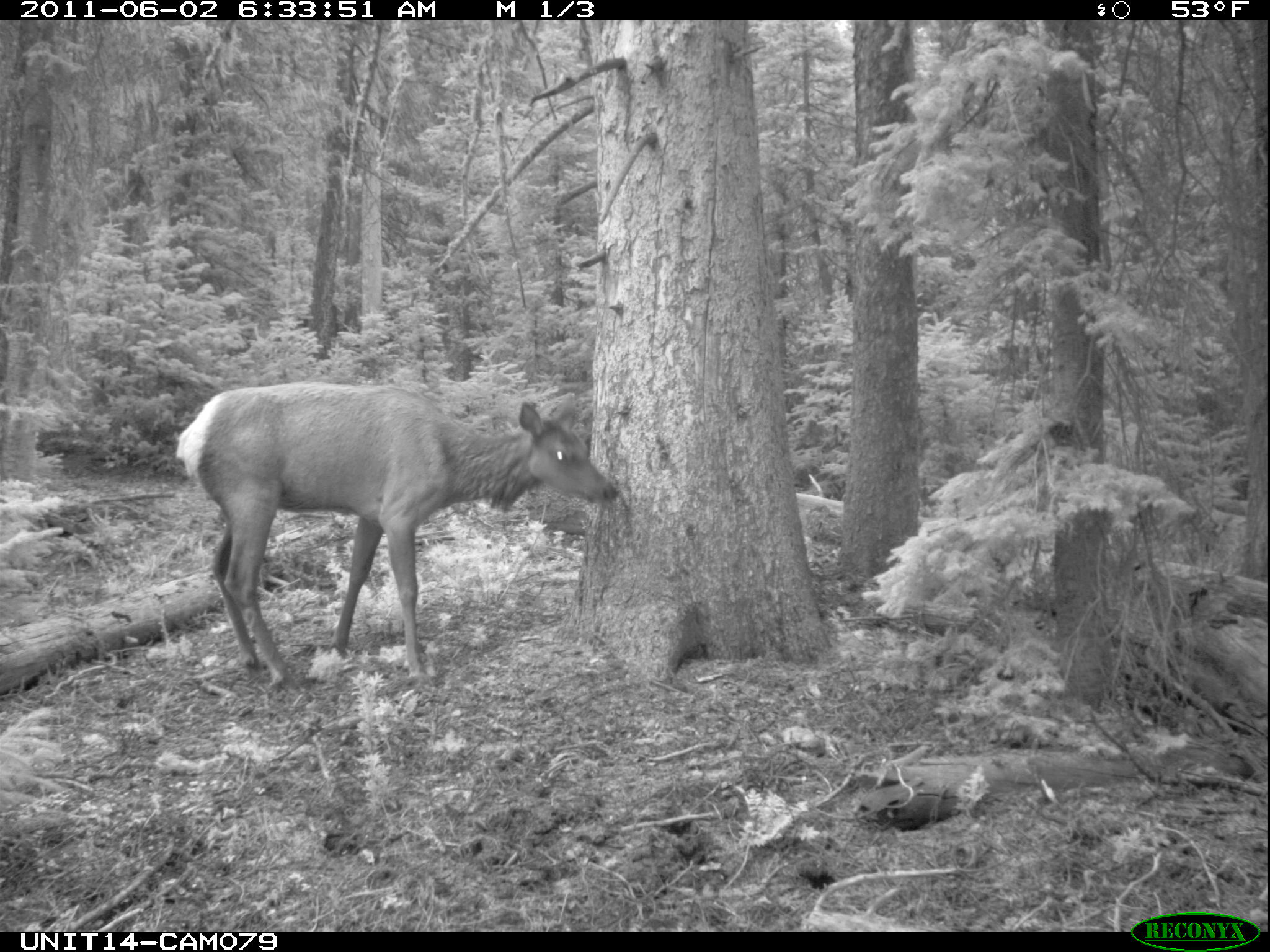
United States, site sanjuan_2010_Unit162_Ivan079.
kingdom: Animalia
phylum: Chordata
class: Mammalia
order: Artiodactyla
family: Cervidae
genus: Cervus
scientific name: Cervus elaphus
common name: red deer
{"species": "Cervus elaphus (red deer)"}